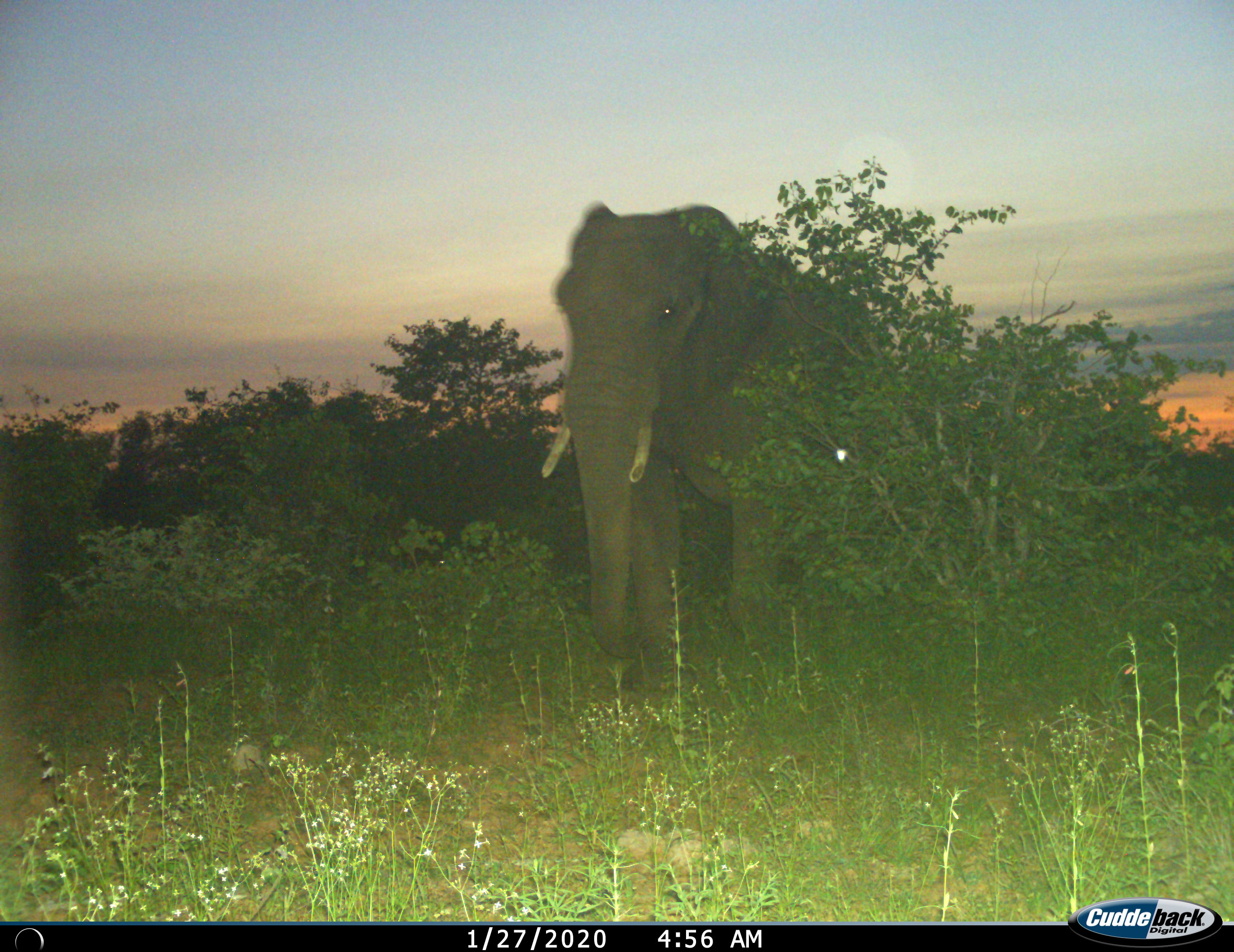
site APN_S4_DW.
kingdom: Animalia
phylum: Chordata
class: Mammalia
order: Proboscidea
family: Elephantidae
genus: Loxodonta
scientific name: Loxodonta africana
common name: african bush elephant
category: elephant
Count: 1.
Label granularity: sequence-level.